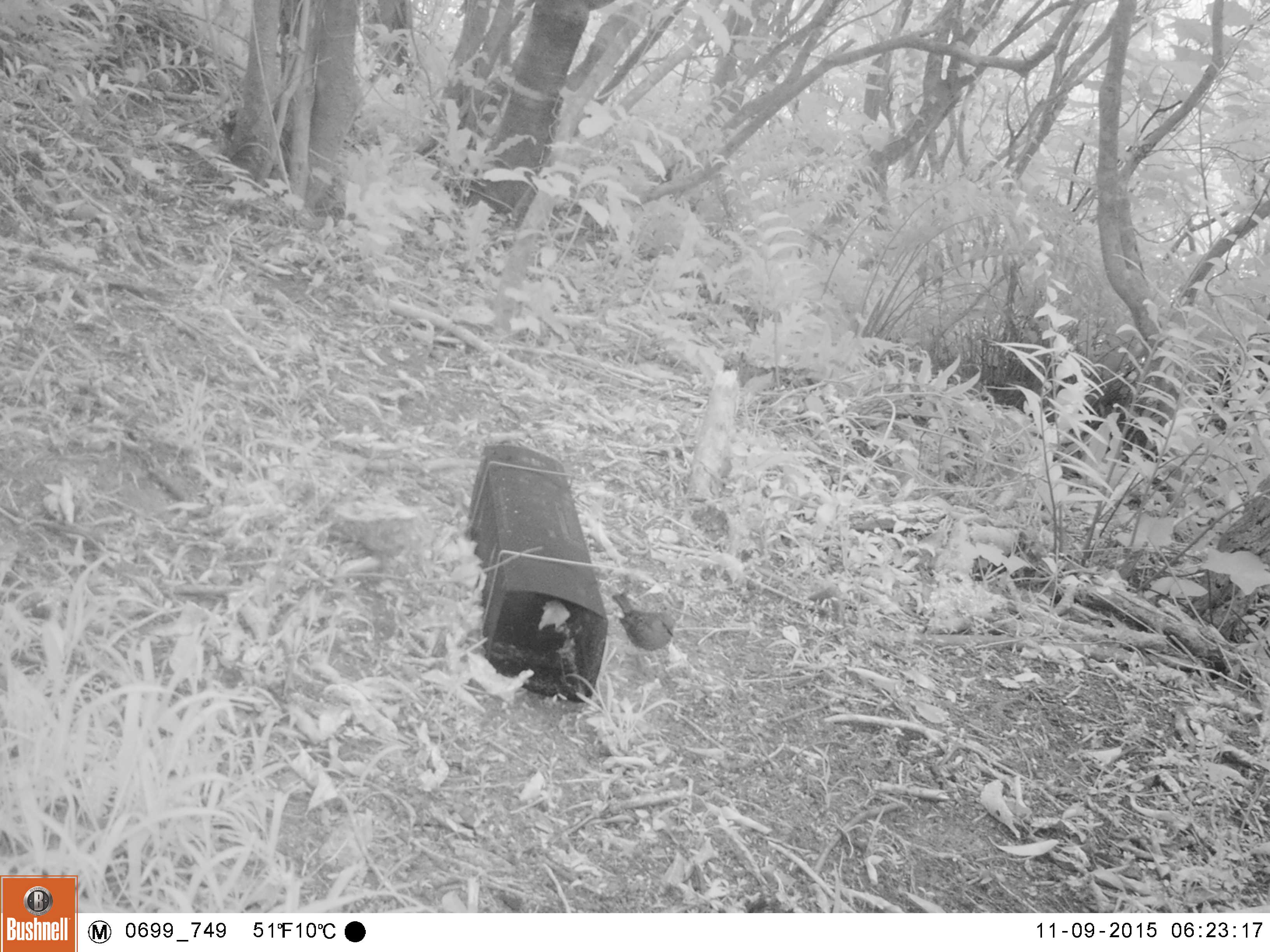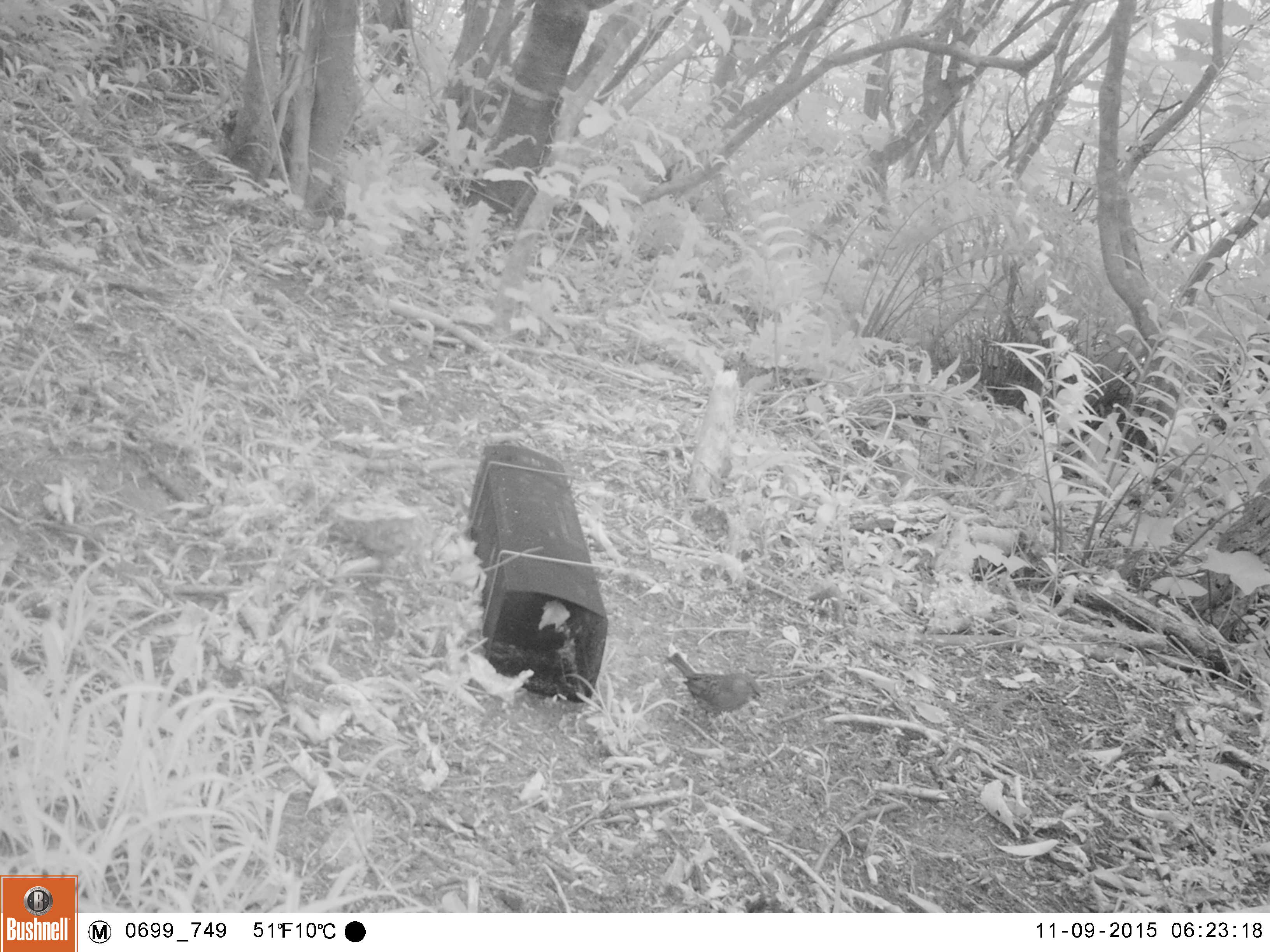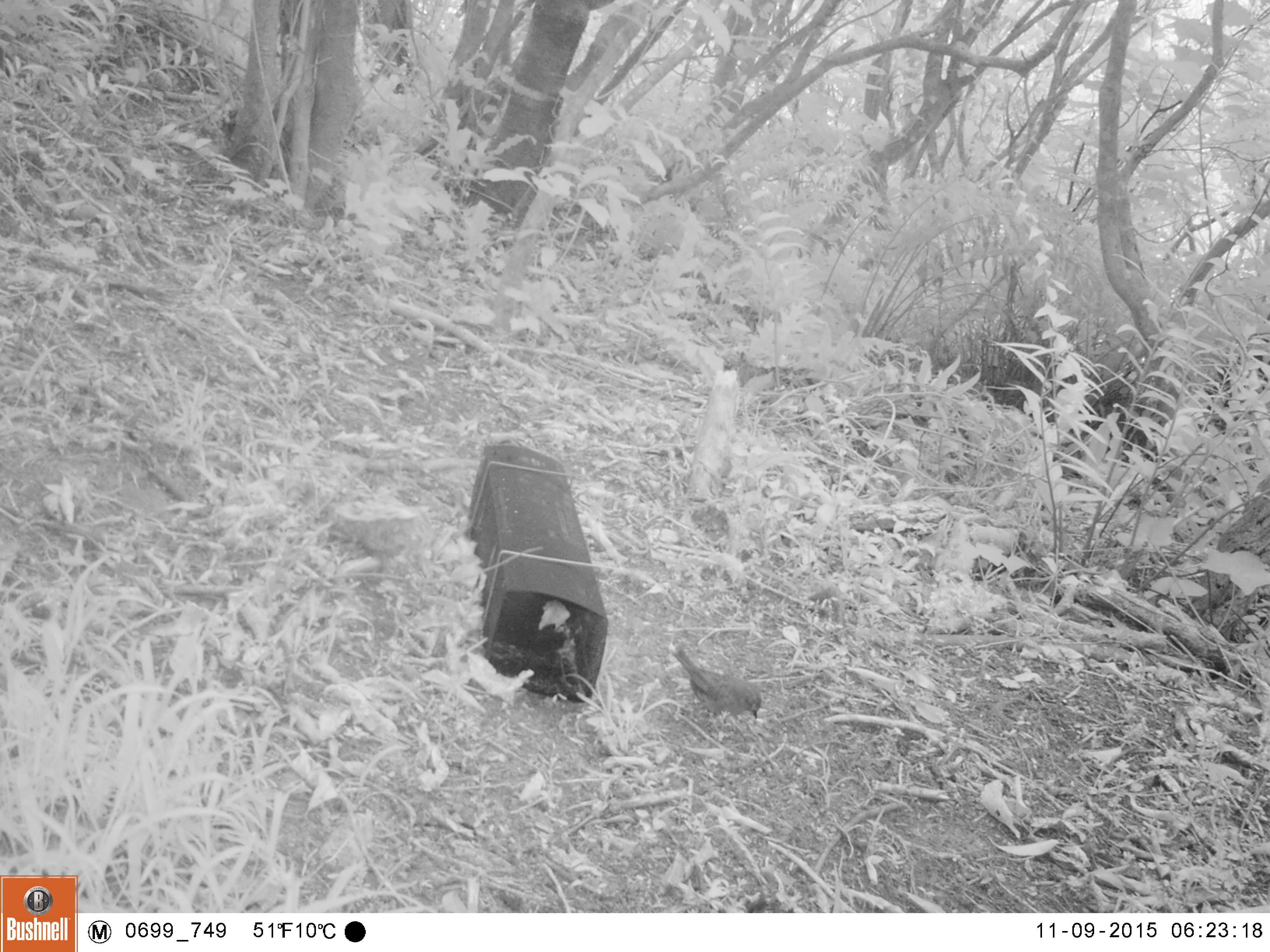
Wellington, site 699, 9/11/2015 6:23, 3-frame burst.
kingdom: Animalia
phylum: Chordata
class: Aves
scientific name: Aves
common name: bird